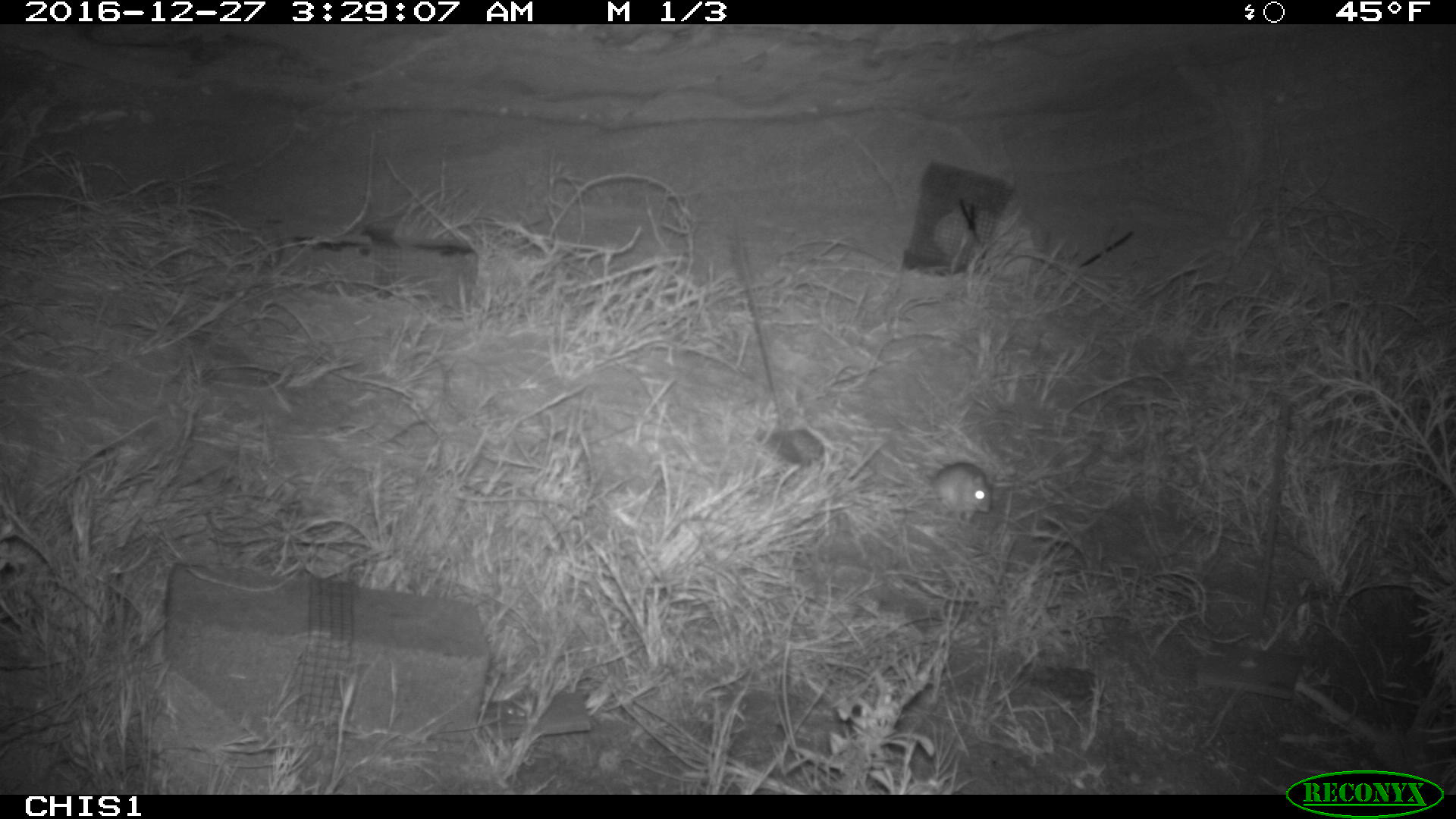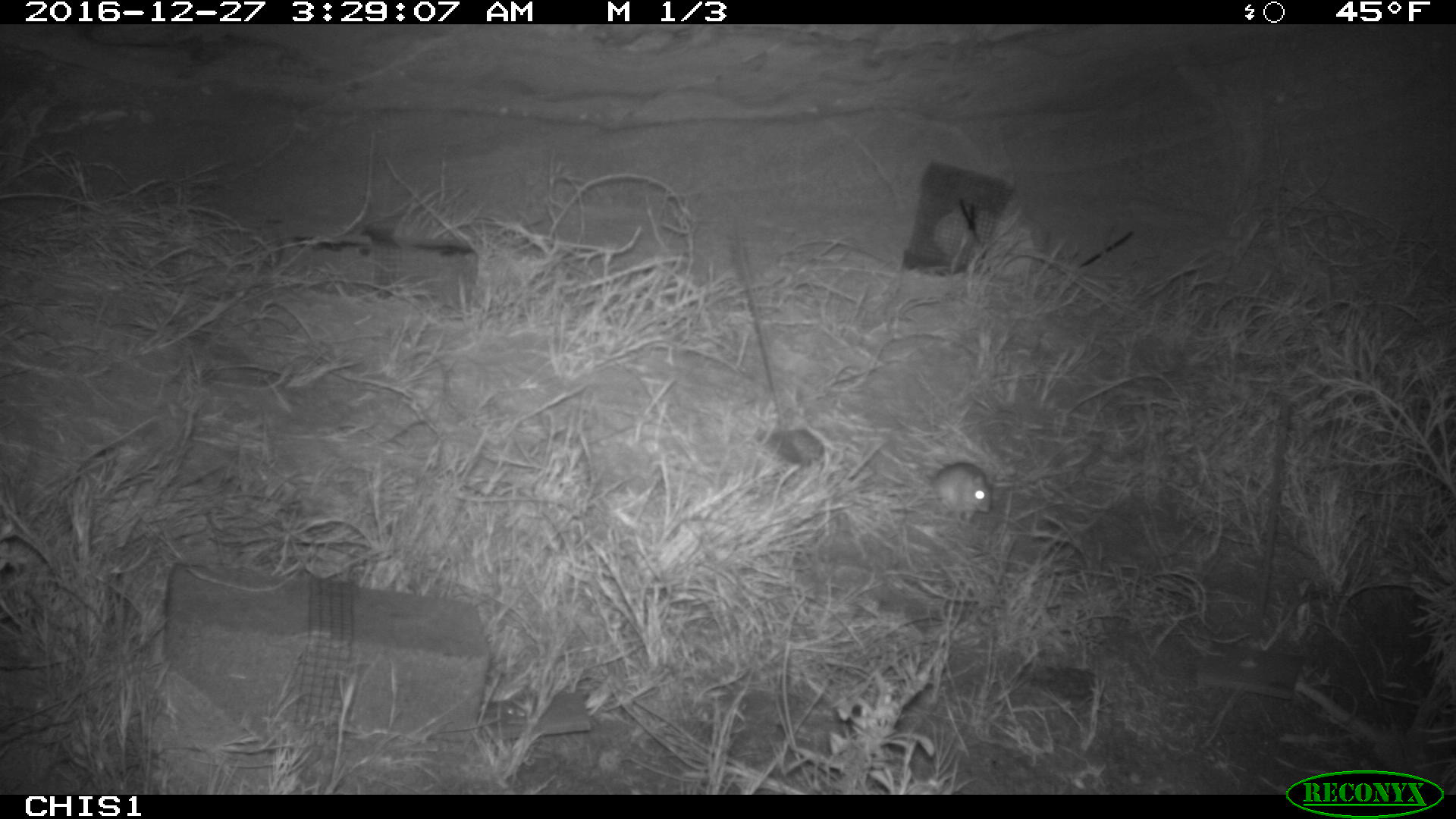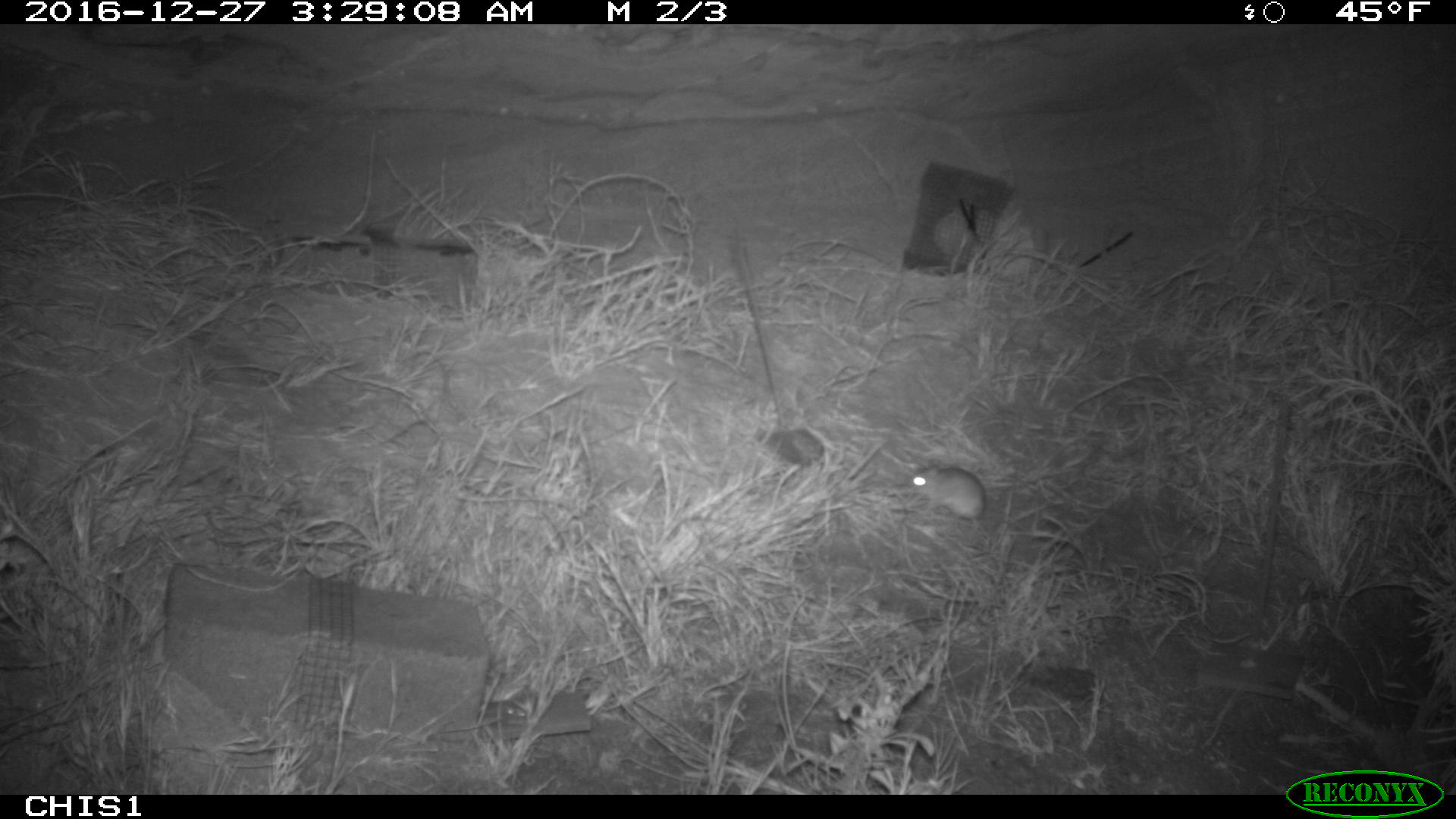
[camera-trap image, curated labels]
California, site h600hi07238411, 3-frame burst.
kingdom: Animalia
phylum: Chordata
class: Mammalia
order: Rodentia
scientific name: Rodentia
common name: rodent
Rodent (Rodentia).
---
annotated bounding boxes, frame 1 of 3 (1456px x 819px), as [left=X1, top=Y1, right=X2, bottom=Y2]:
rodent: [left=927, top=461, right=994, bottom=523]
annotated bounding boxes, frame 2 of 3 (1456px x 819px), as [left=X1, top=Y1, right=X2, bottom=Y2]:
rodent: [left=926, top=462, right=990, bottom=523]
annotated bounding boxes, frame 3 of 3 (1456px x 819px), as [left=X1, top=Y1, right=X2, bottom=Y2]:
rodent: [left=908, top=465, right=1028, bottom=532]